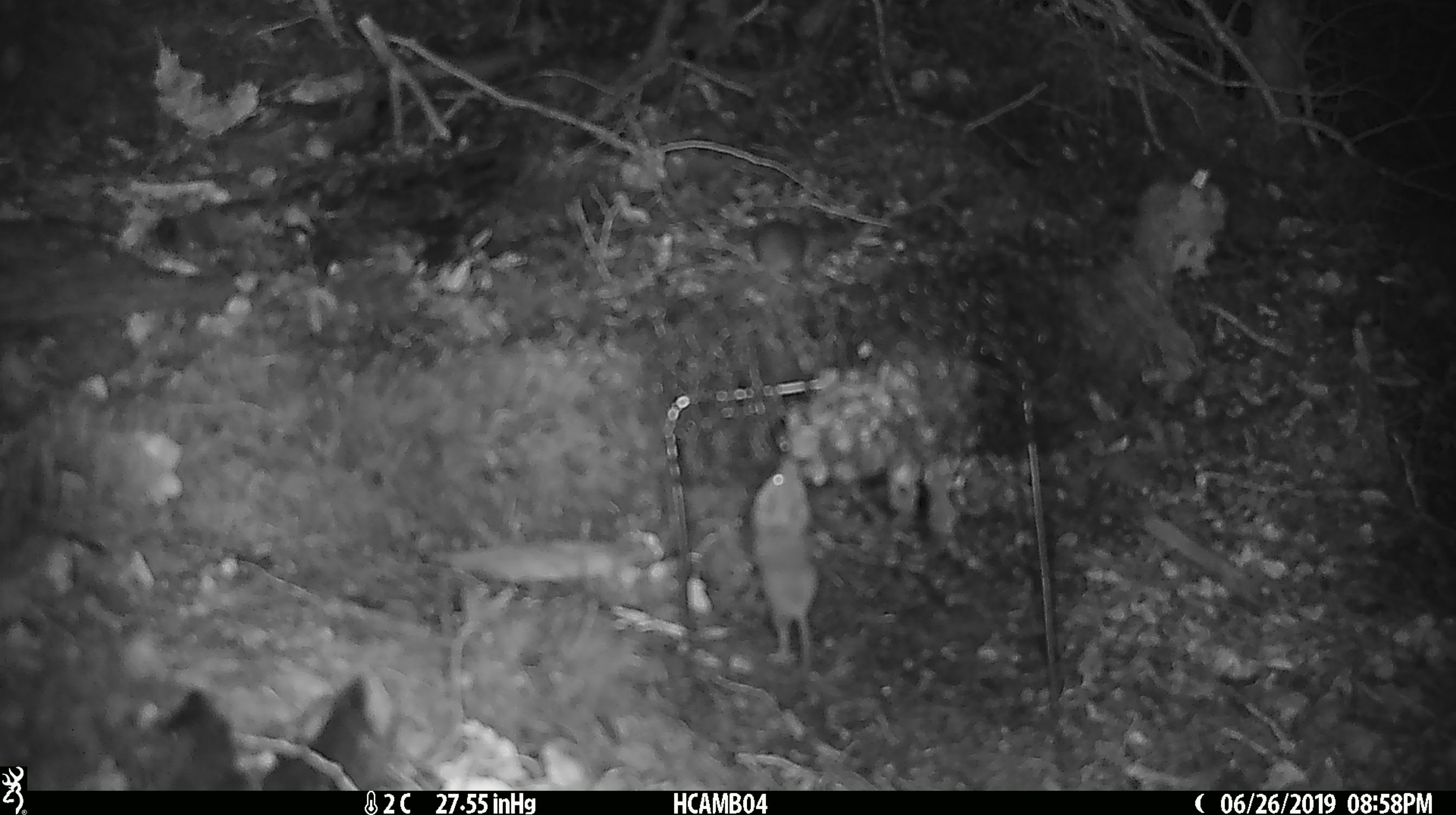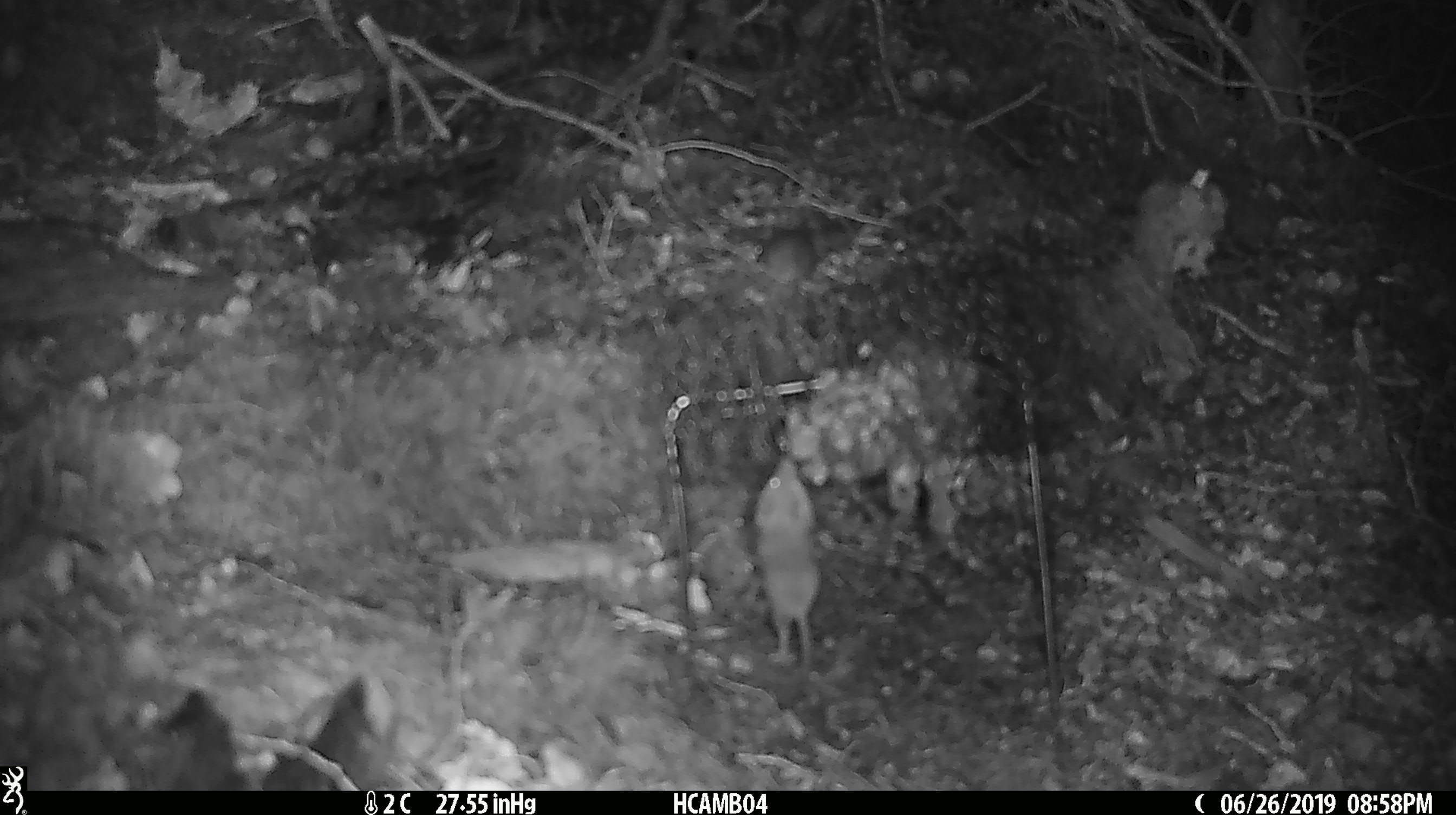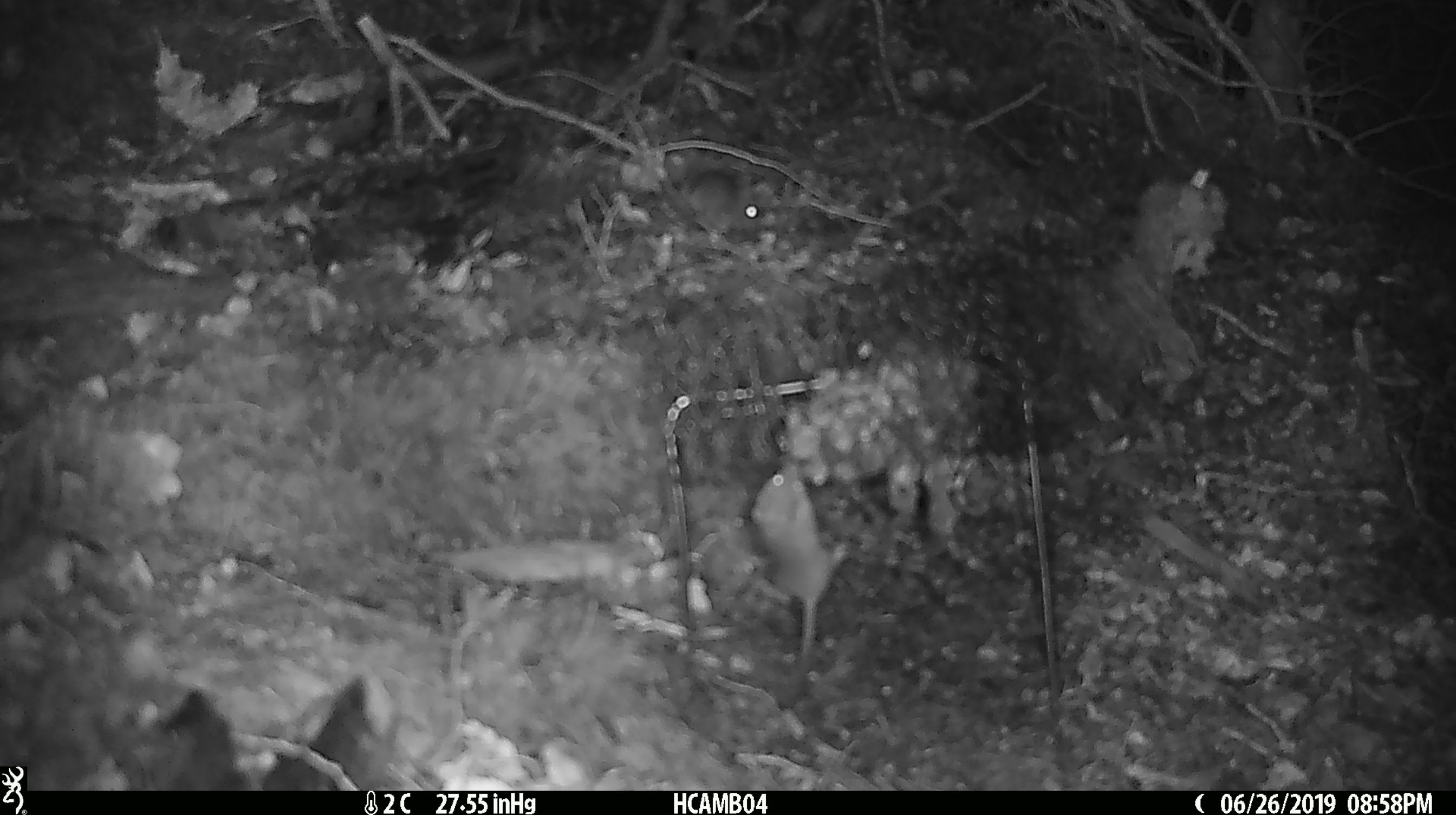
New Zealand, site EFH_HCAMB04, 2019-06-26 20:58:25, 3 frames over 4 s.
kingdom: Animalia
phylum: Chordata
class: Mammalia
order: Rodentia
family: Muridae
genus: Mus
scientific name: Mus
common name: mouse